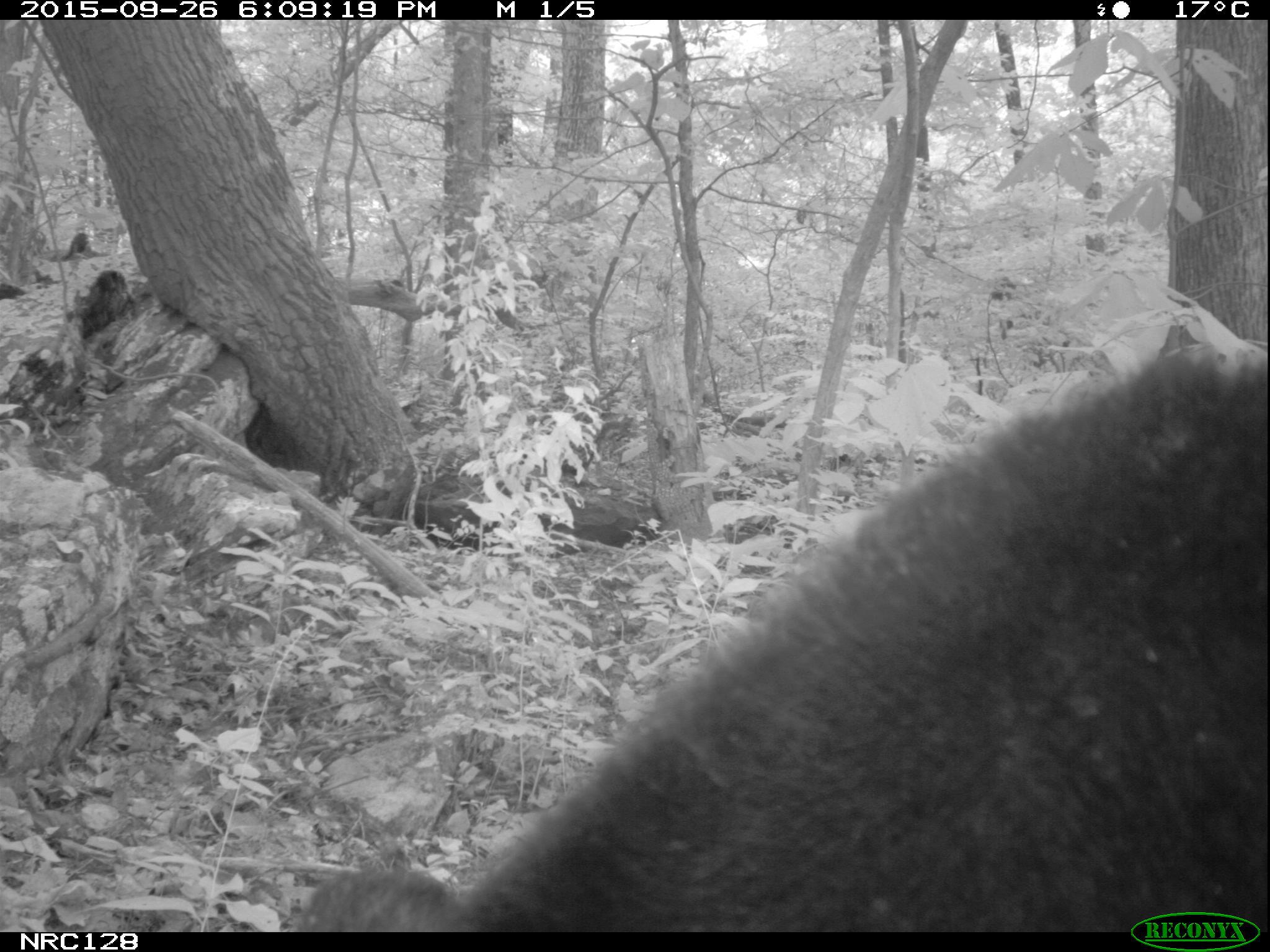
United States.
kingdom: Animalia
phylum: Chordata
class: Mammalia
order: Carnivora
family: Ursidae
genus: Ursus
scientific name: Ursus americanus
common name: american black bear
American Black Bear (Ursus americanus).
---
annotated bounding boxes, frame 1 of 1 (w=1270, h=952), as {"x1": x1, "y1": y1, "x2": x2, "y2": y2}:
American Black Bear: {"x1": 287, "y1": 323, "x2": 1270, "y2": 944}